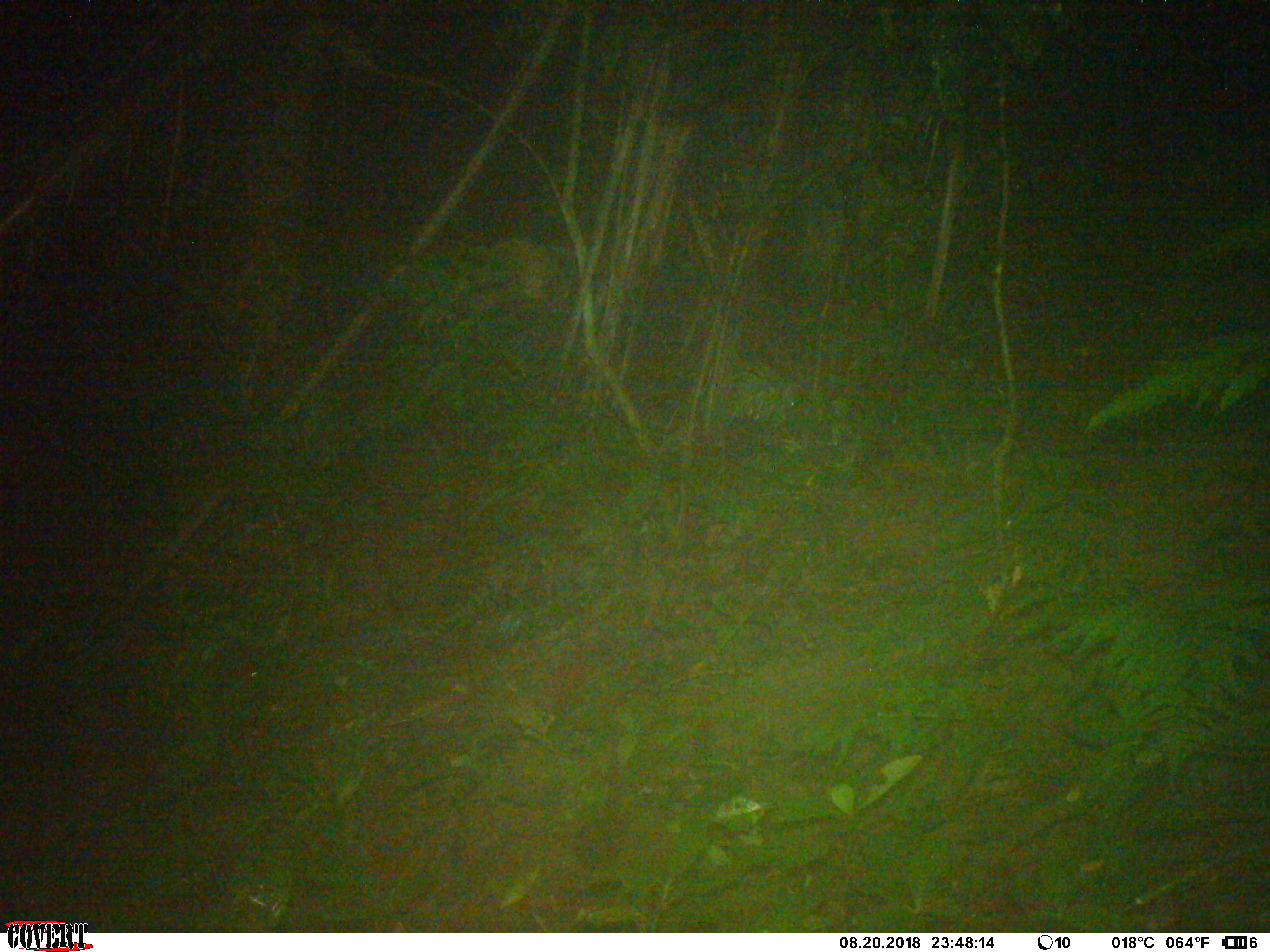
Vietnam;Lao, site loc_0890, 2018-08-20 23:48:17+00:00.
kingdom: Animalia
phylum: Chordata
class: Mammalia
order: Artiodactyla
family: Suidae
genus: Sus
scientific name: Sus scrofa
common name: eurasian wild pig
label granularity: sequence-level